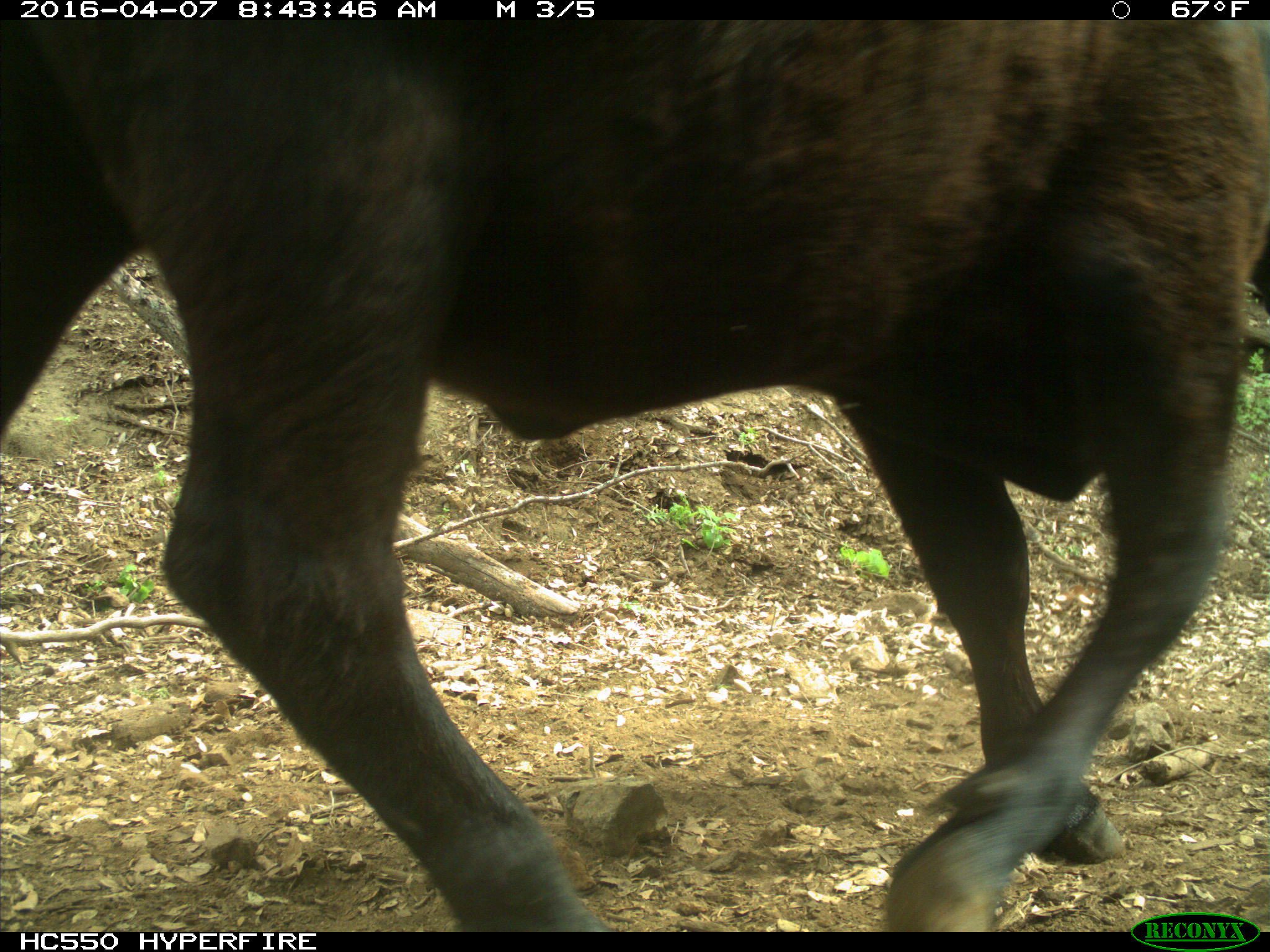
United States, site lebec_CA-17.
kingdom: Animalia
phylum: Chordata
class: Mammalia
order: Artiodactyla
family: Bovidae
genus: Bos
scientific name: Bos taurus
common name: domestic cow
Bos taurus (domestic cow).